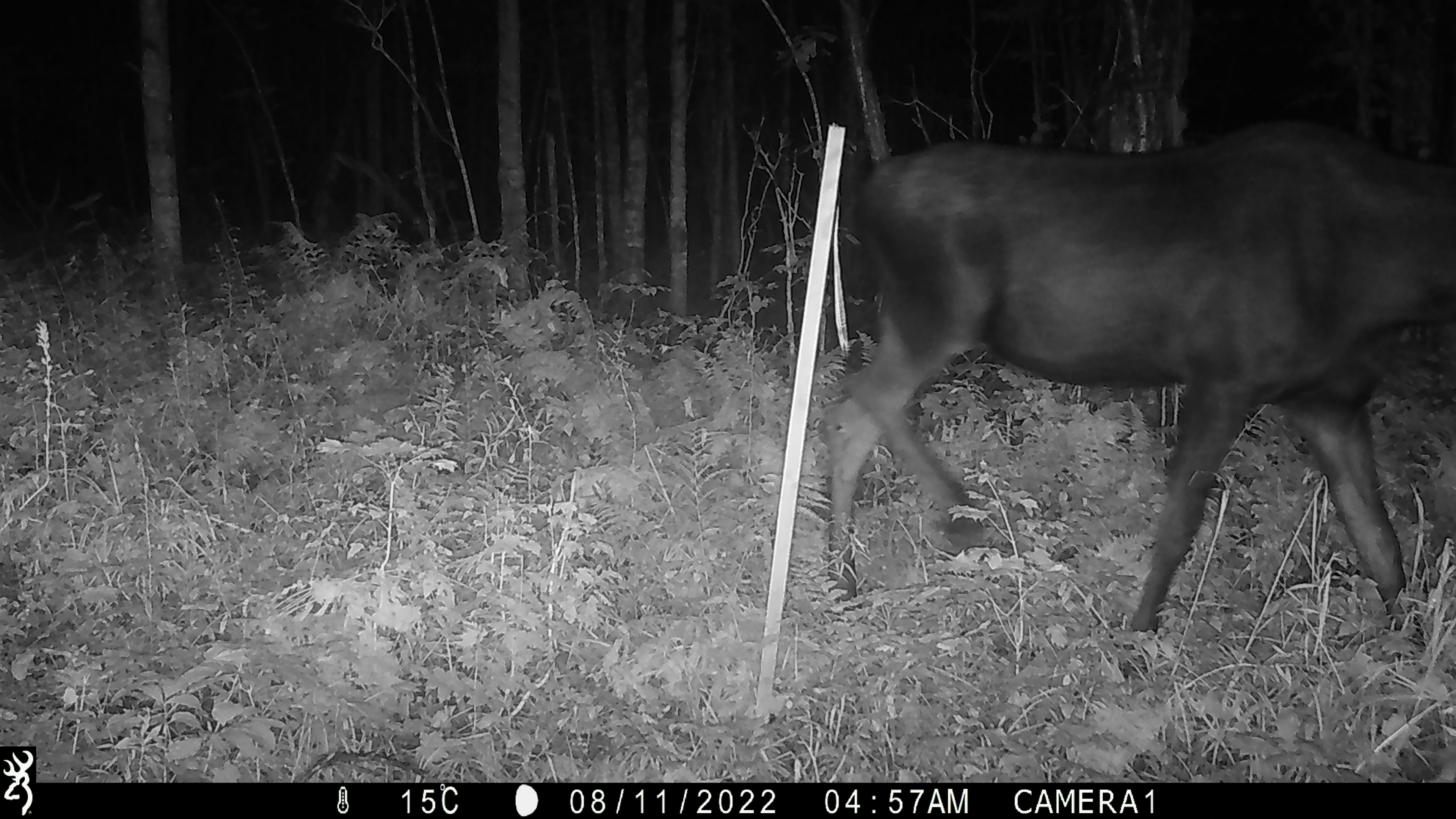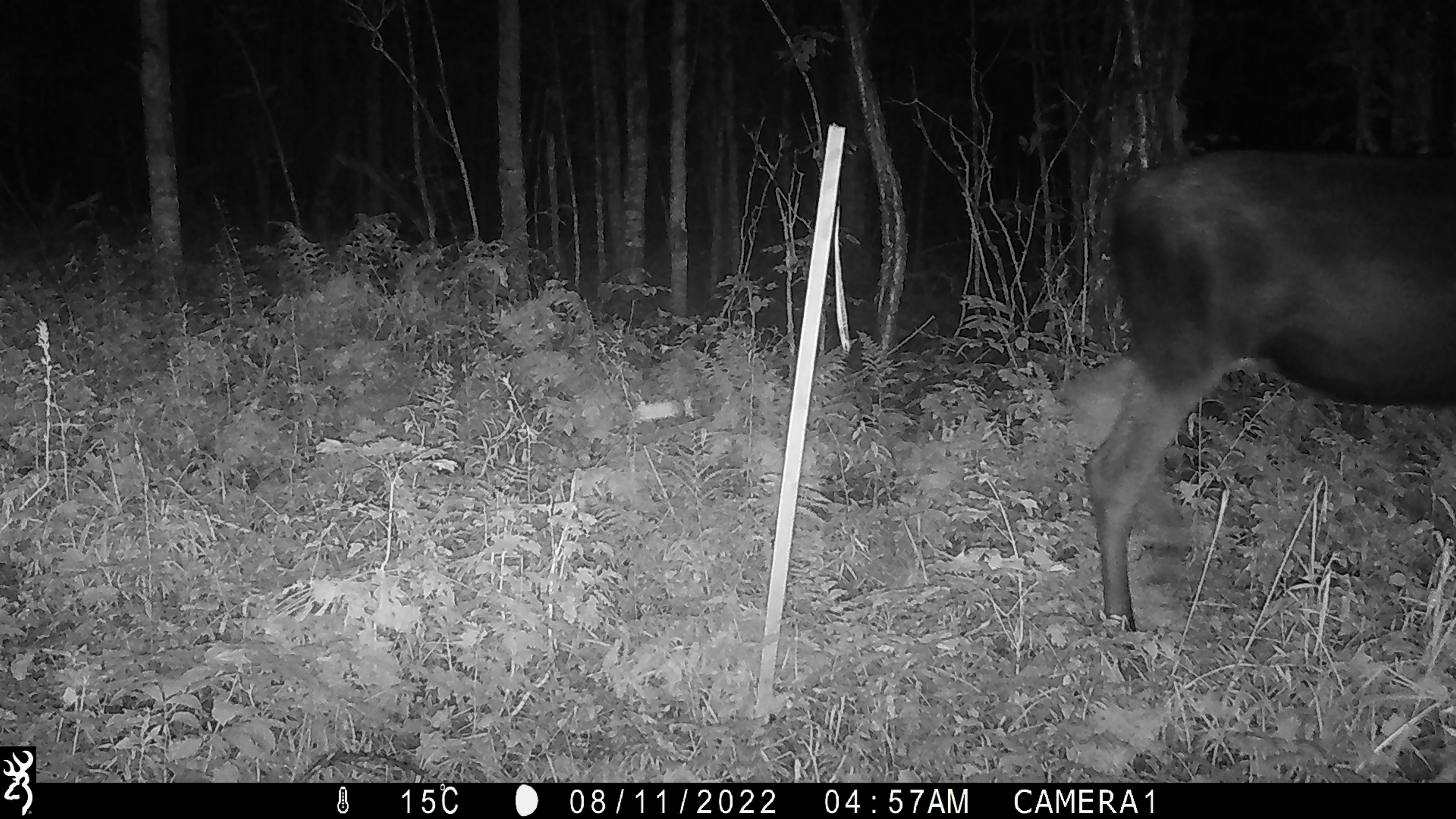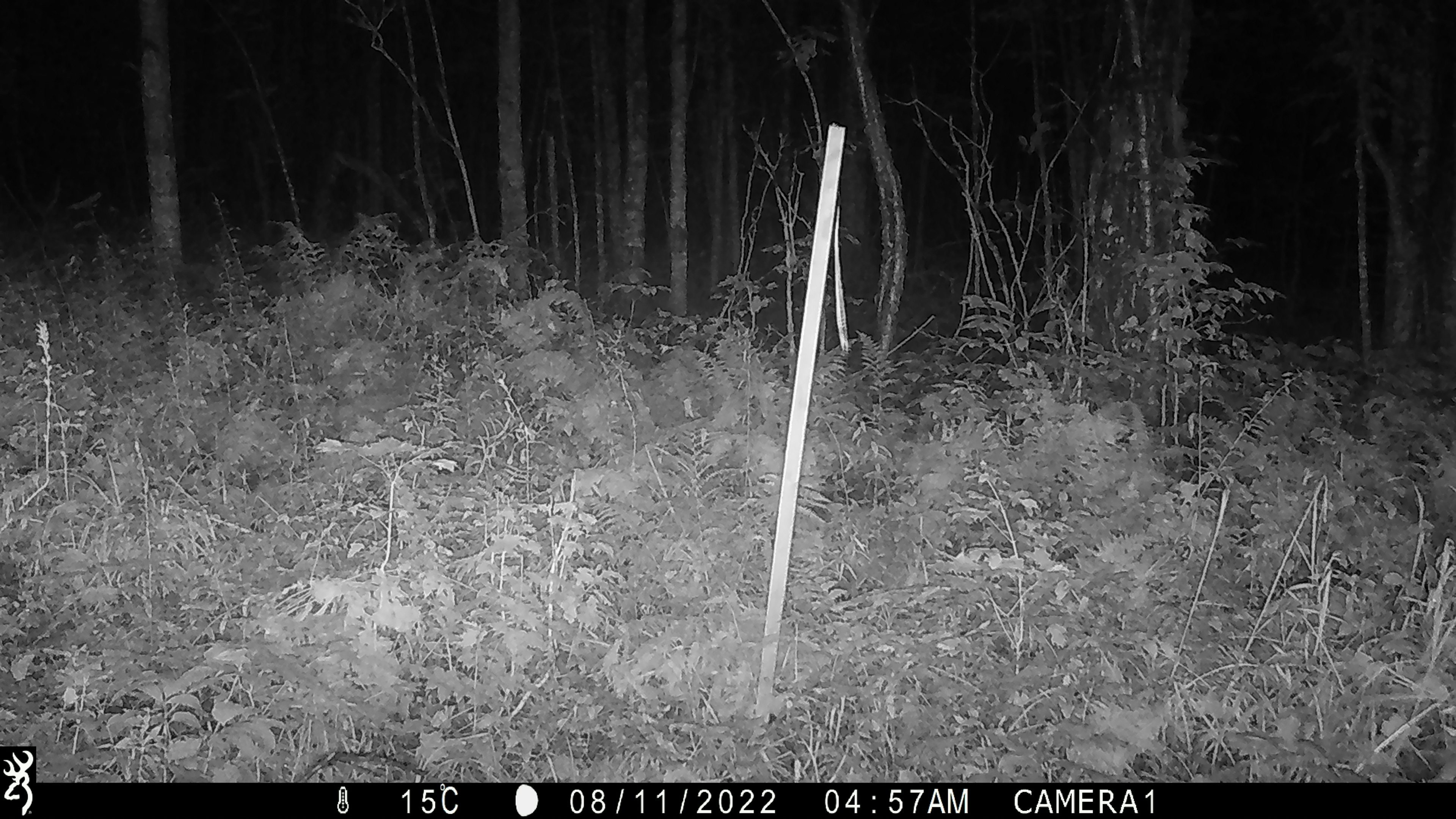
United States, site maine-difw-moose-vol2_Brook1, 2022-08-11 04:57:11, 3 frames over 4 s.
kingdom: Animalia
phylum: Chordata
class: Mammalia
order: Artiodactyla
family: Cervidae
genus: Alces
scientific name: Alces alces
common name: moose